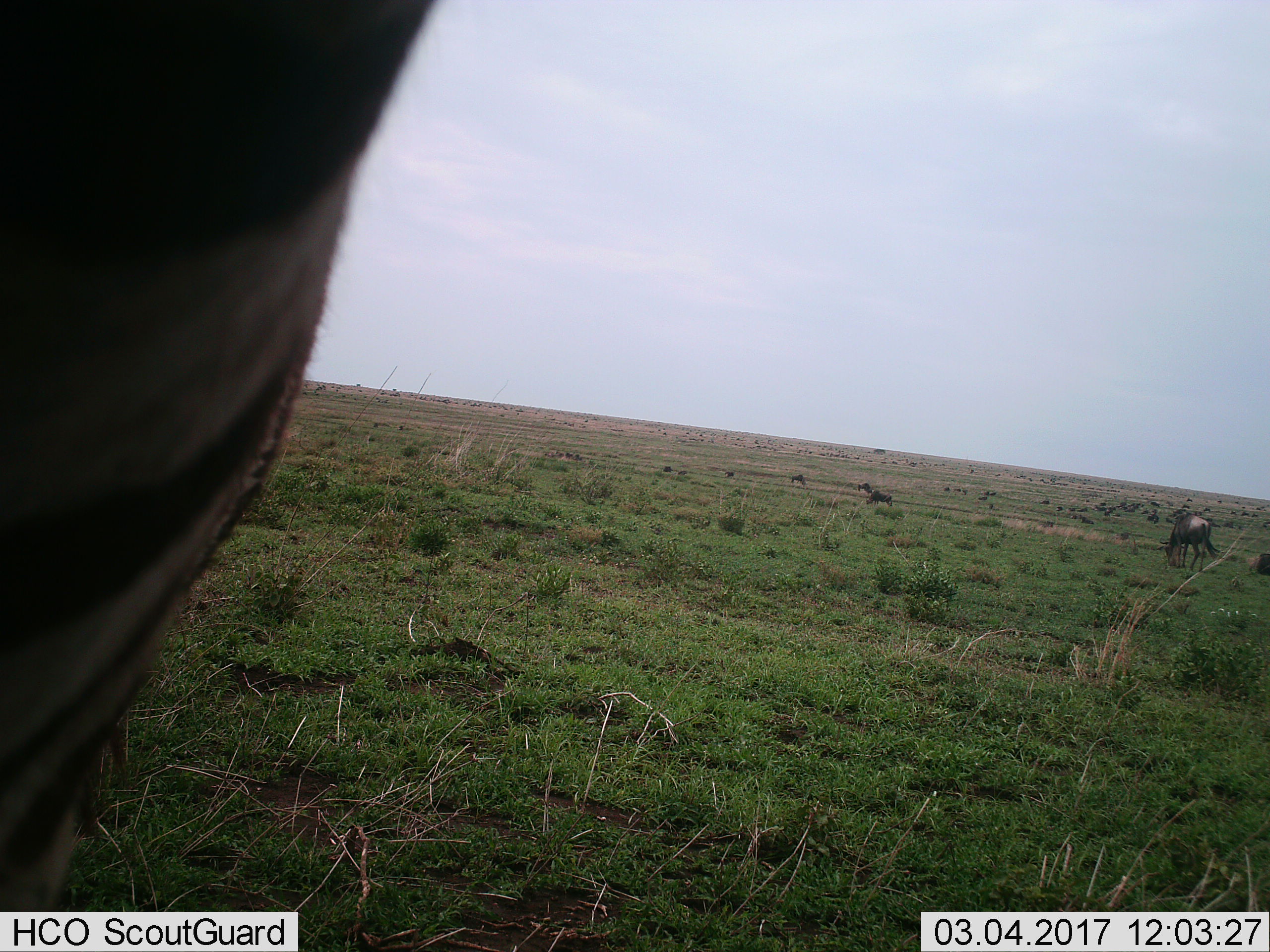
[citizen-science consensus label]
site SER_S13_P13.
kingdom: Animalia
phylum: Chordata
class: Mammalia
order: Artiodactyla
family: Bovidae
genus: Connochaetes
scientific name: Connochaetes taurinus taurinus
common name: blue wildebeest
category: wildebeestblue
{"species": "wildebeestblue (blue wildebeest) (Connochaetes taurinus taurinus)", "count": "5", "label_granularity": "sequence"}